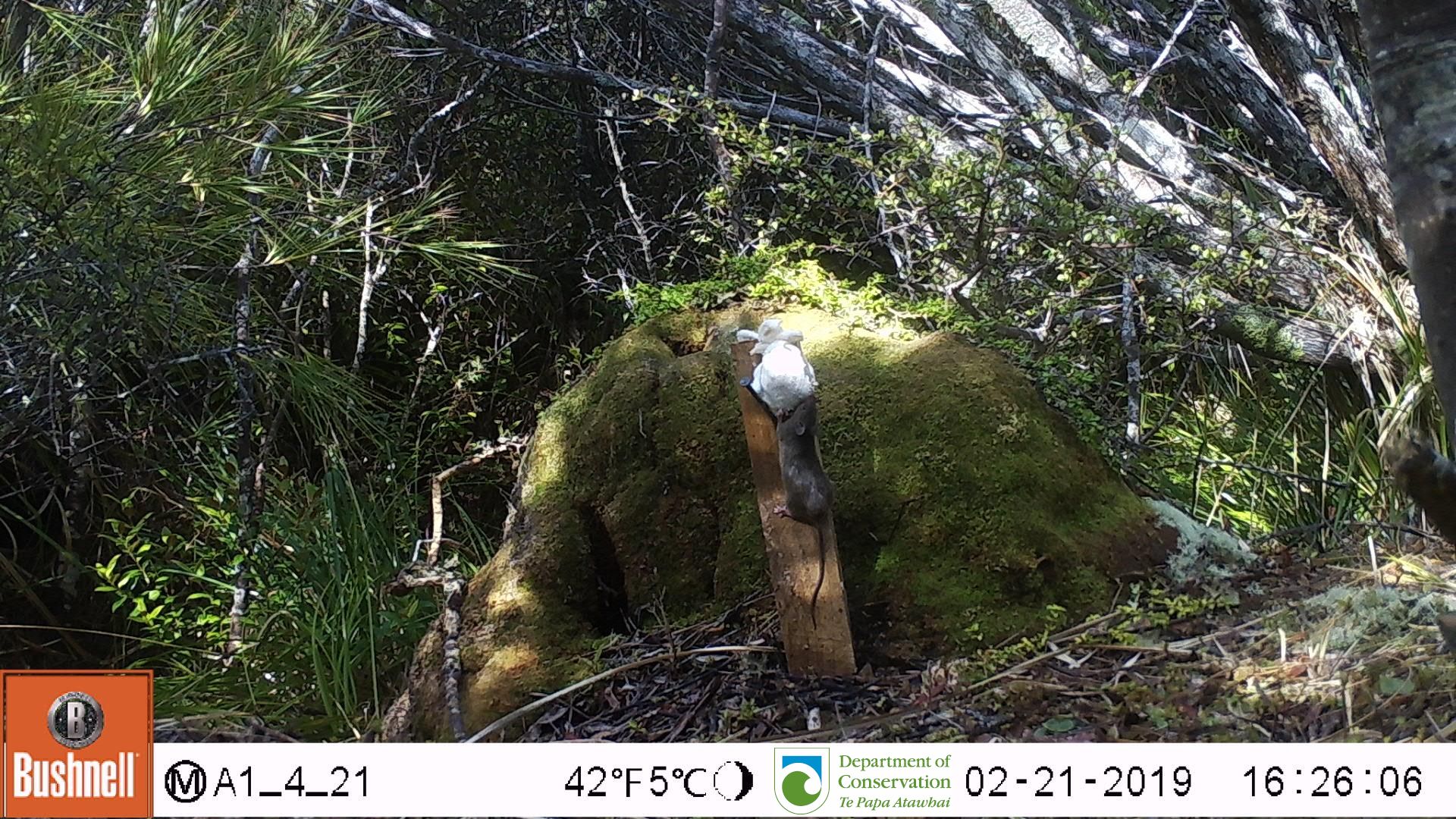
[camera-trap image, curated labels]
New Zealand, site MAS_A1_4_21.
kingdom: Animalia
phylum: Chordata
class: Mammalia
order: Rodentia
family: Muridae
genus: Mus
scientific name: Mus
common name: mouse